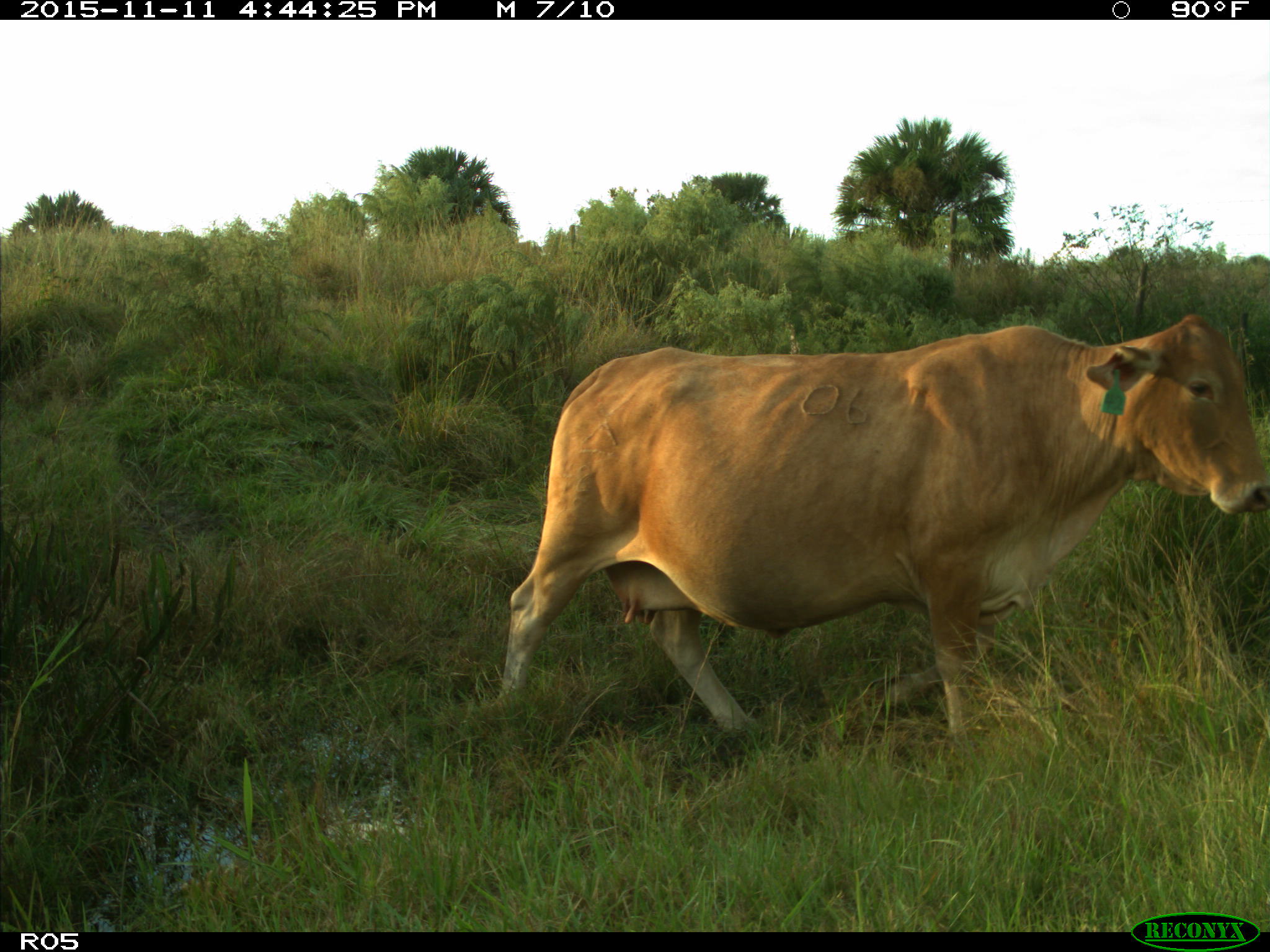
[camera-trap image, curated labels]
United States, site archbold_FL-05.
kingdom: Animalia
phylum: Chordata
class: Mammalia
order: Artiodactyla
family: Bovidae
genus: Bos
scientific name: Bos taurus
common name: domestic cow